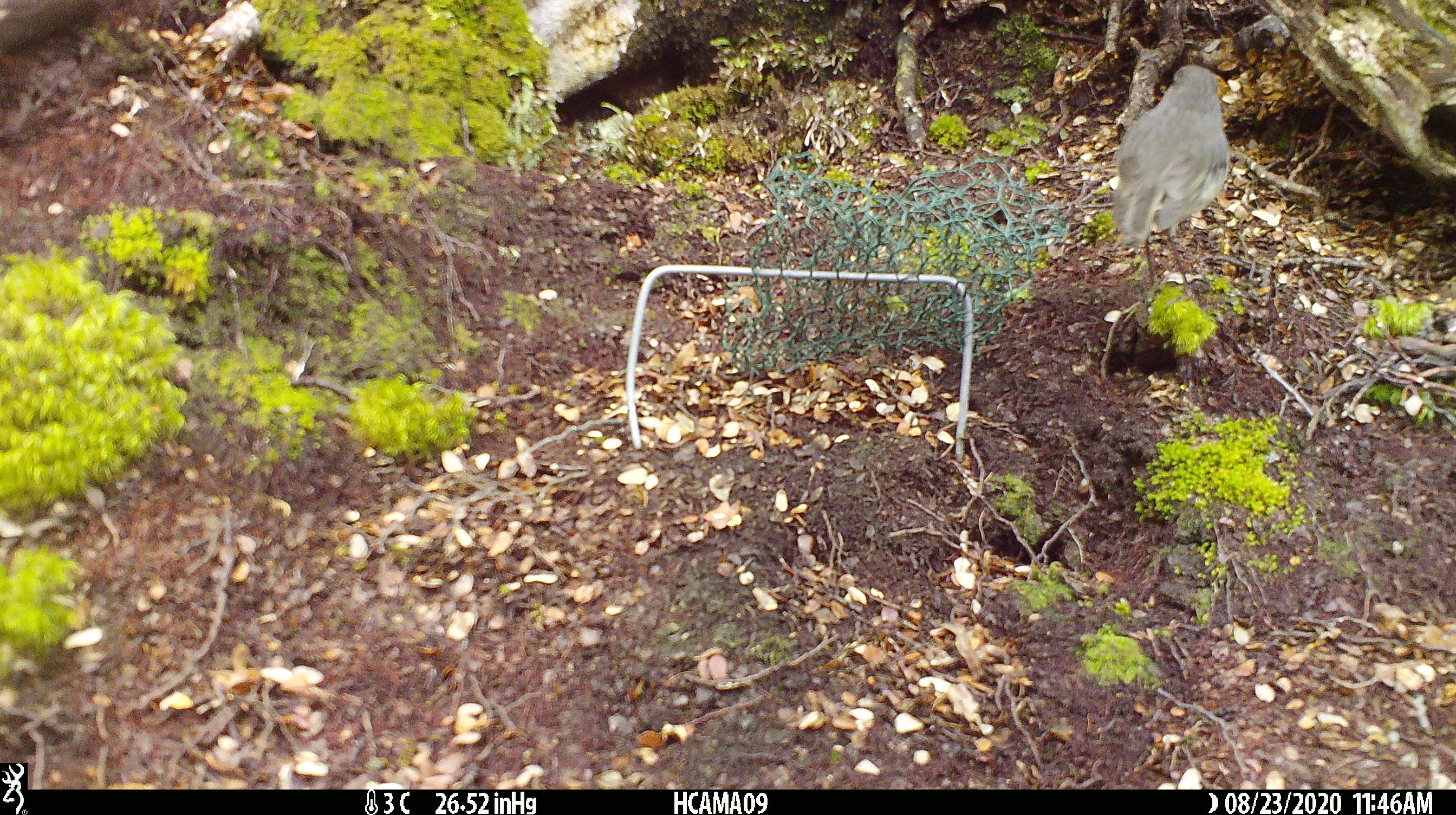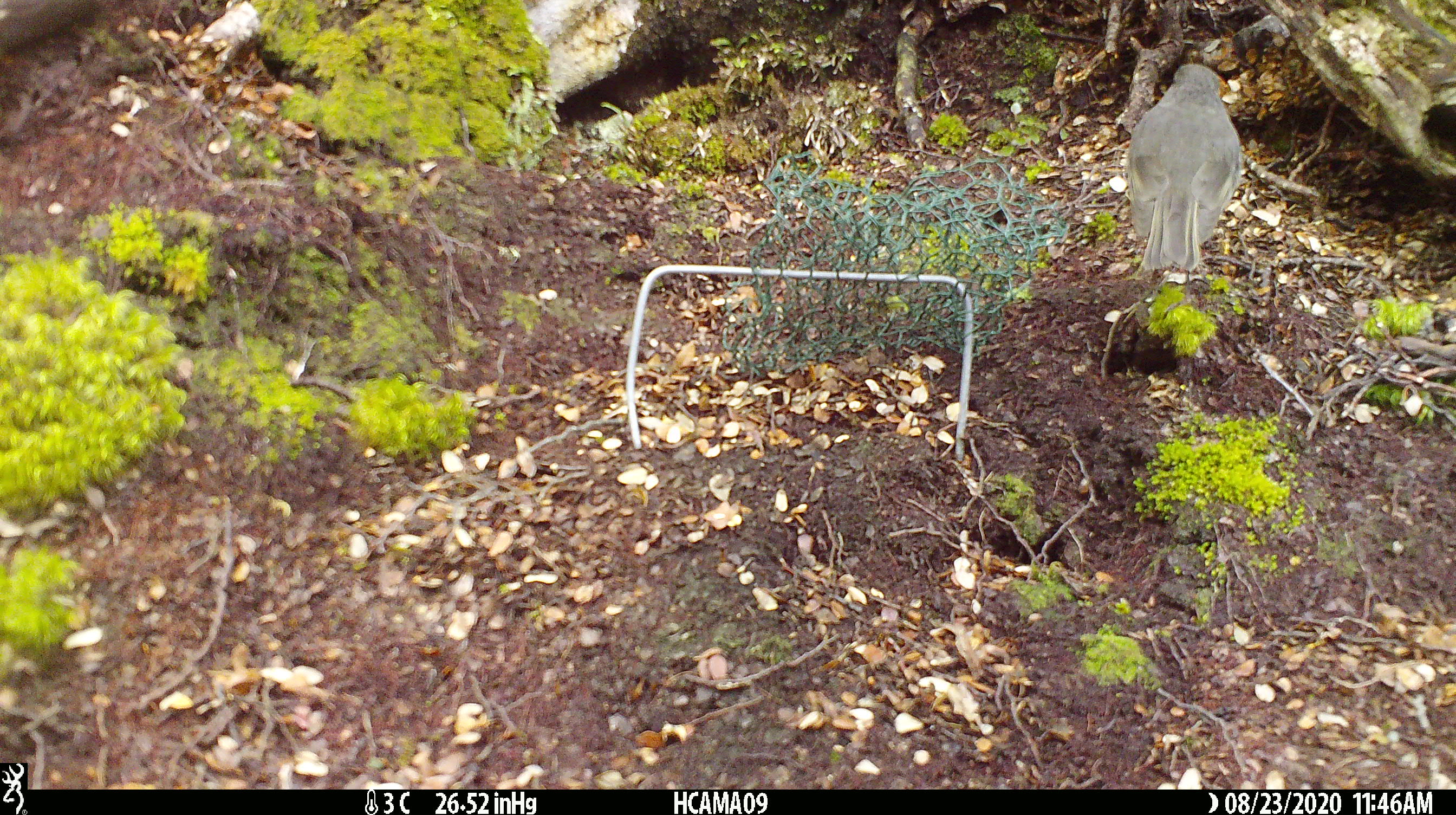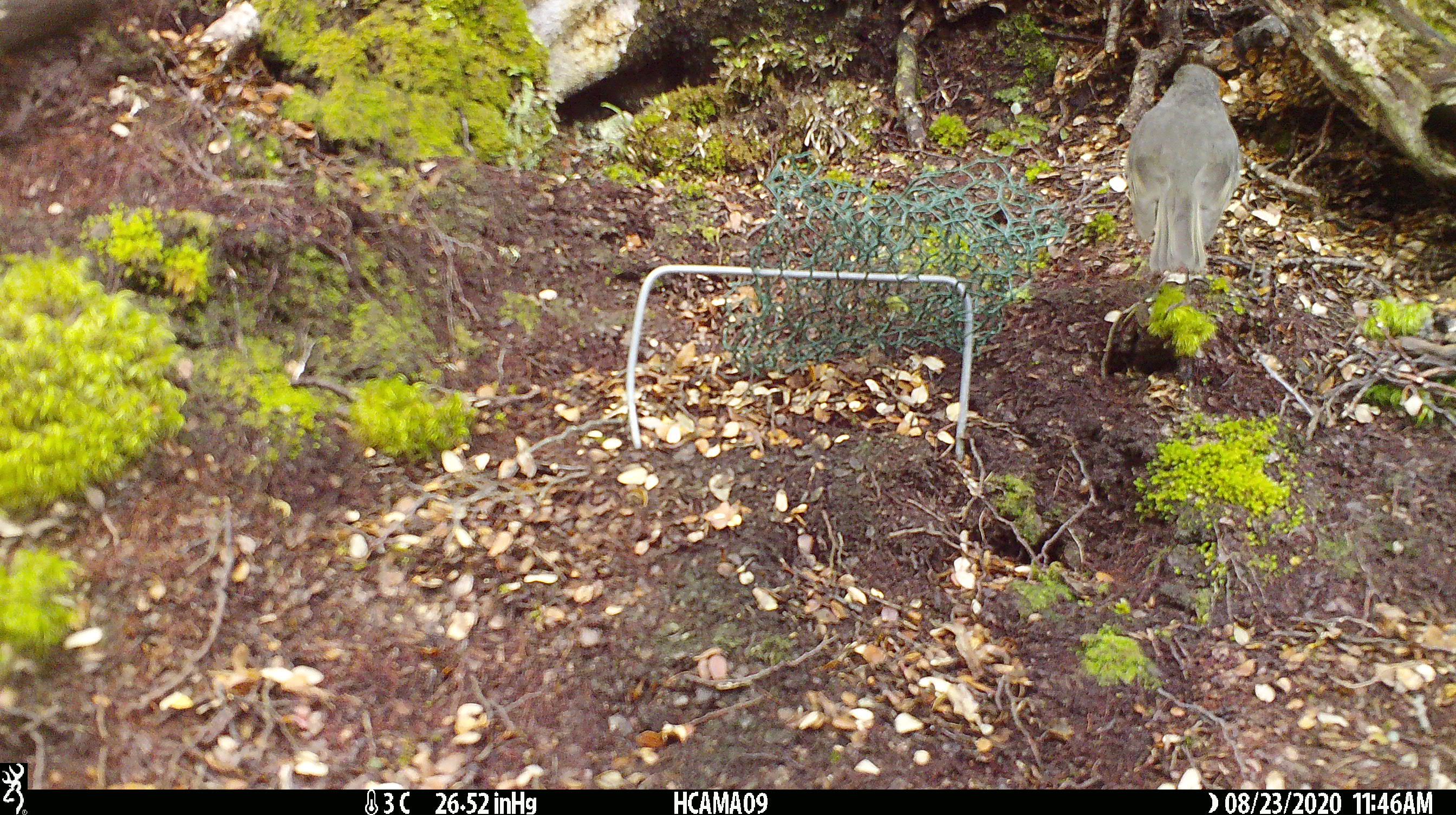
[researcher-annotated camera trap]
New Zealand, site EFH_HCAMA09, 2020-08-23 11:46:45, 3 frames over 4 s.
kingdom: Animalia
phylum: Chordata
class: Aves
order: Passeriformes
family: Petroicidae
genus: Petroica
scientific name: Petroica australis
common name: new zealand robin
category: robin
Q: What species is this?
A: Robin (new zealand robin) (Petroica australis).